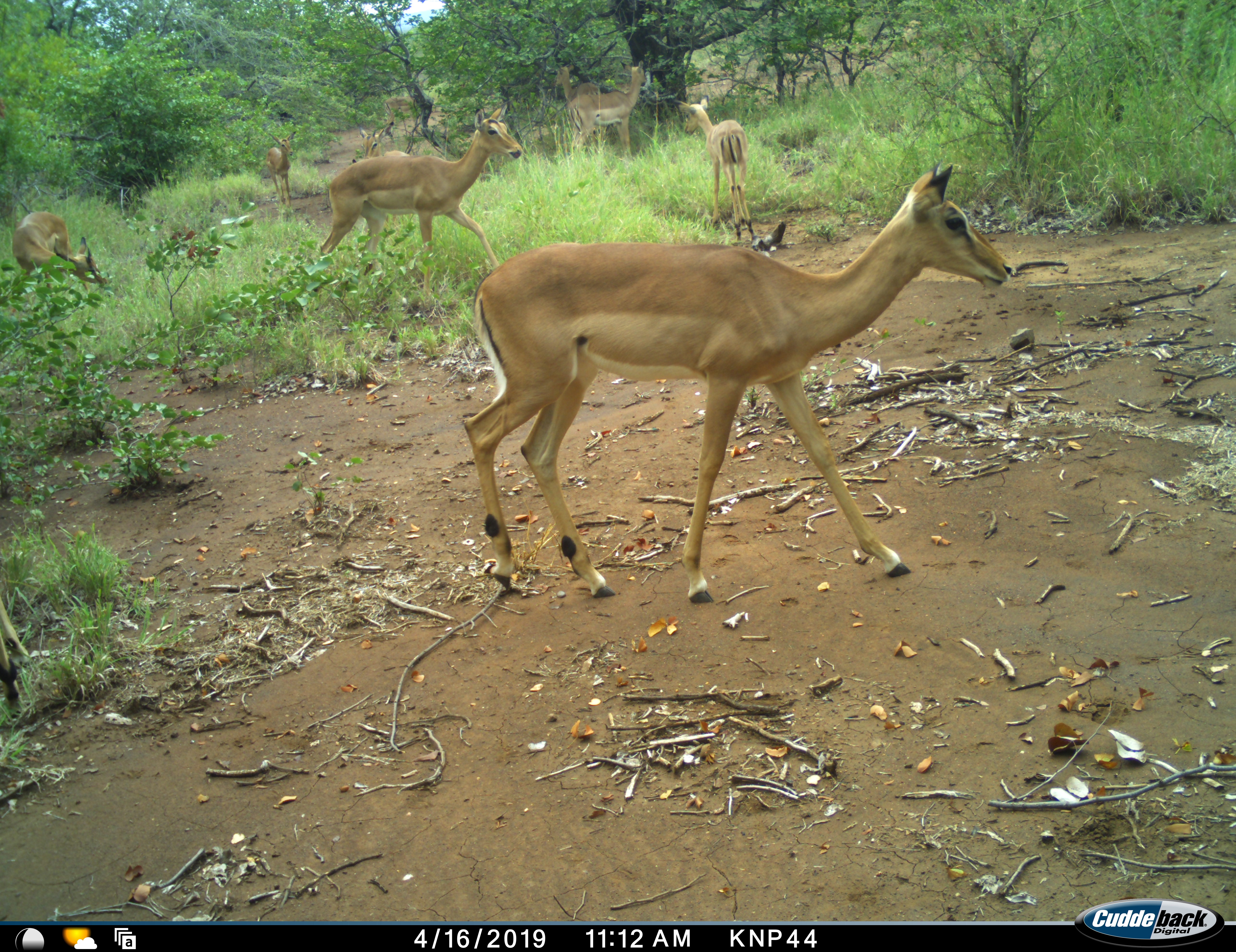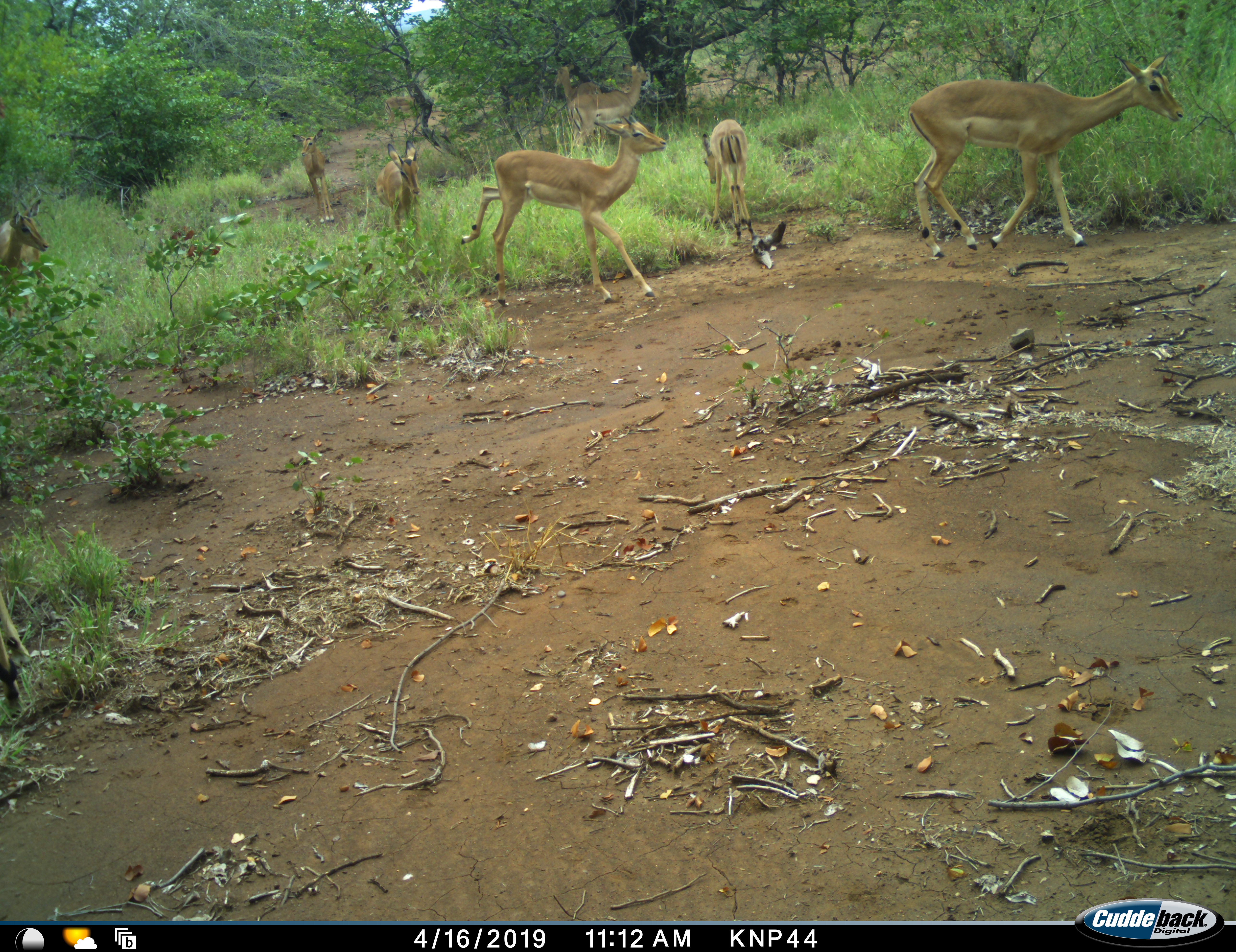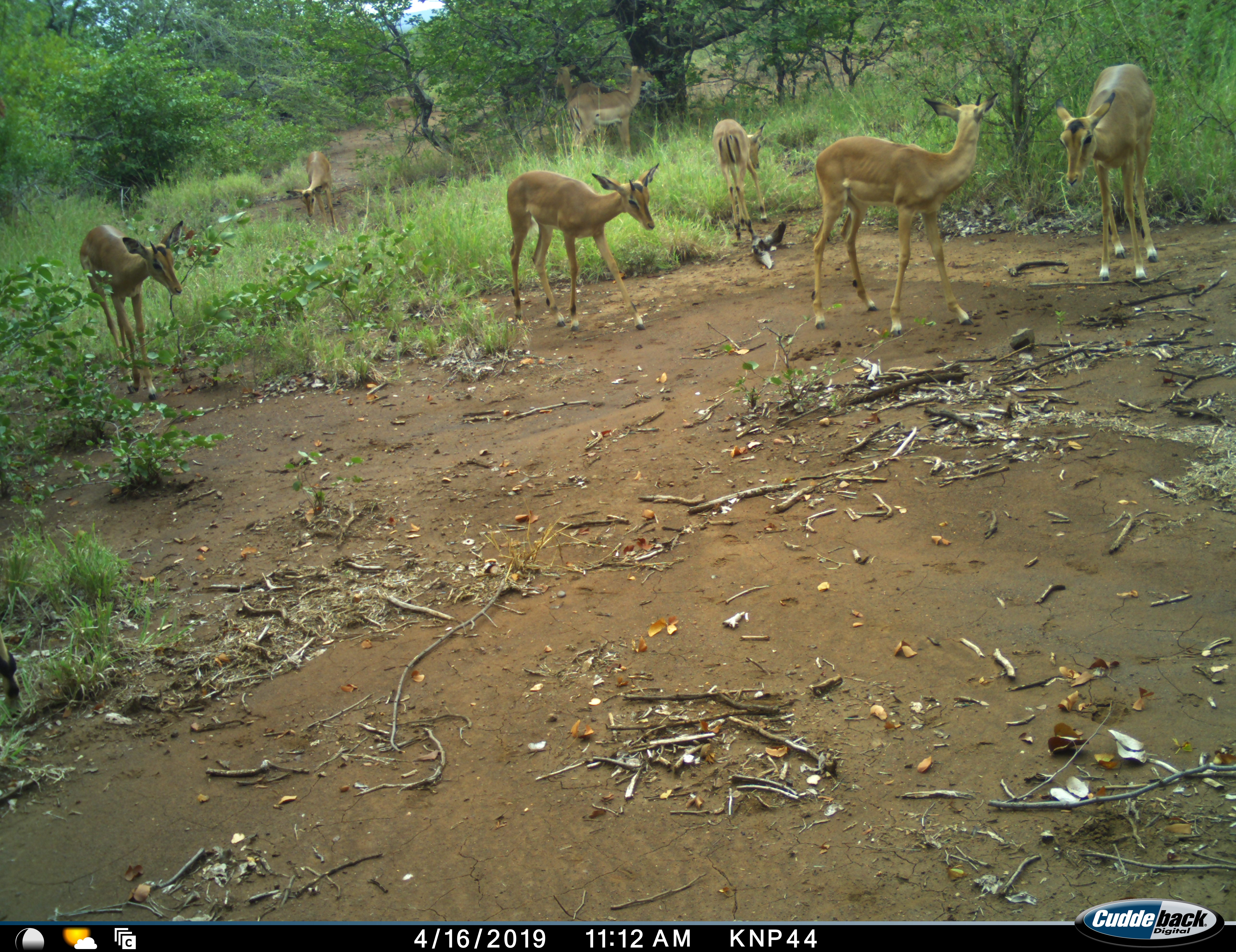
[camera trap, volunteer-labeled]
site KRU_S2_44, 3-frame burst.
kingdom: Animalia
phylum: Chordata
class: Mammalia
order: Artiodactyla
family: Bovidae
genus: Aepyceros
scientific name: Aepyceros melampus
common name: impala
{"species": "impala (Aepyceros melampus)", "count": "8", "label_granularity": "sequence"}